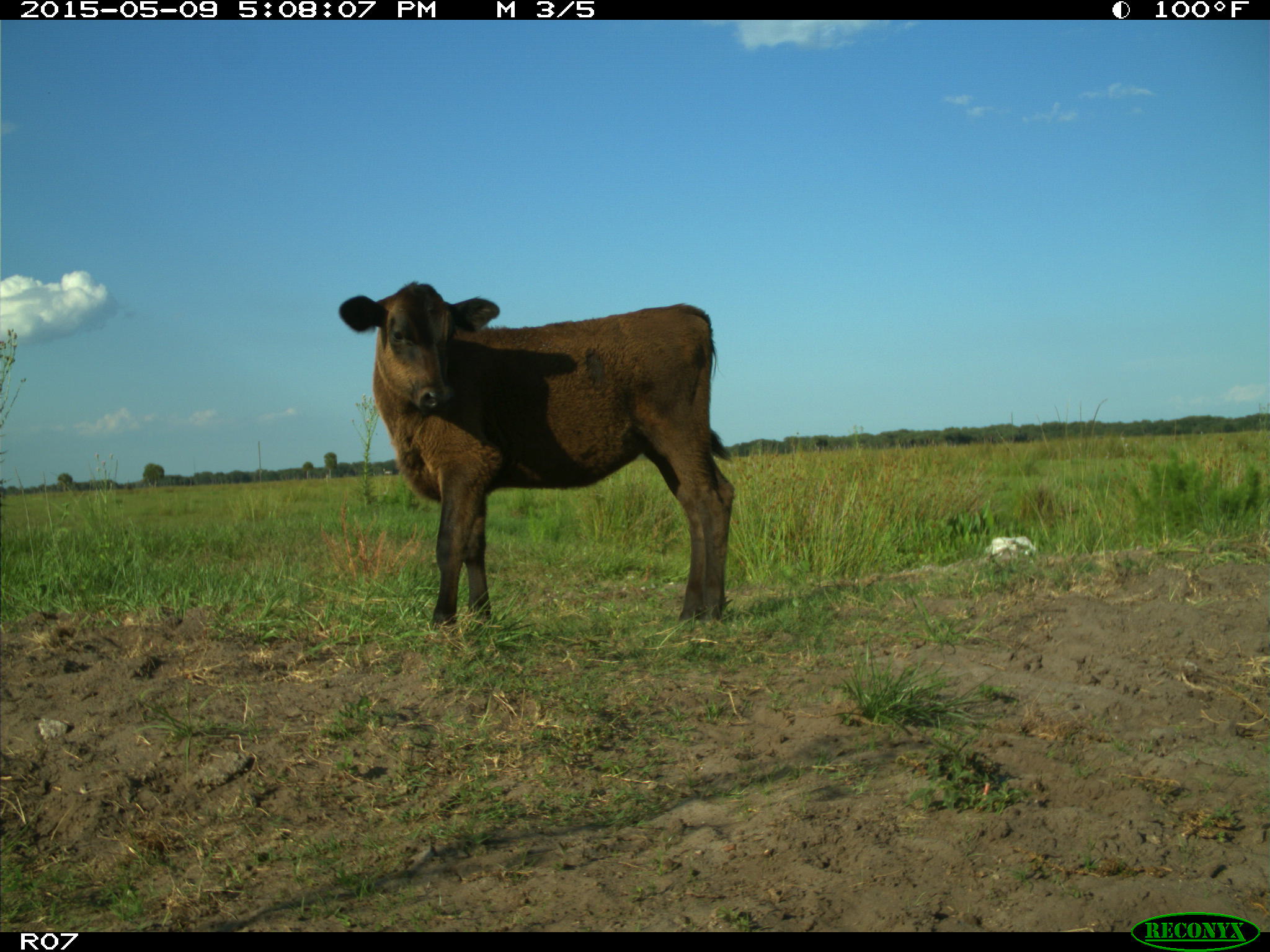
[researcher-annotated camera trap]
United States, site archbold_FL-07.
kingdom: Animalia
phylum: Chordata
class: Mammalia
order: Artiodactyla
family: Bovidae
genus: Bos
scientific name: Bos taurus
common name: domestic cow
Bos taurus (domestic cow).